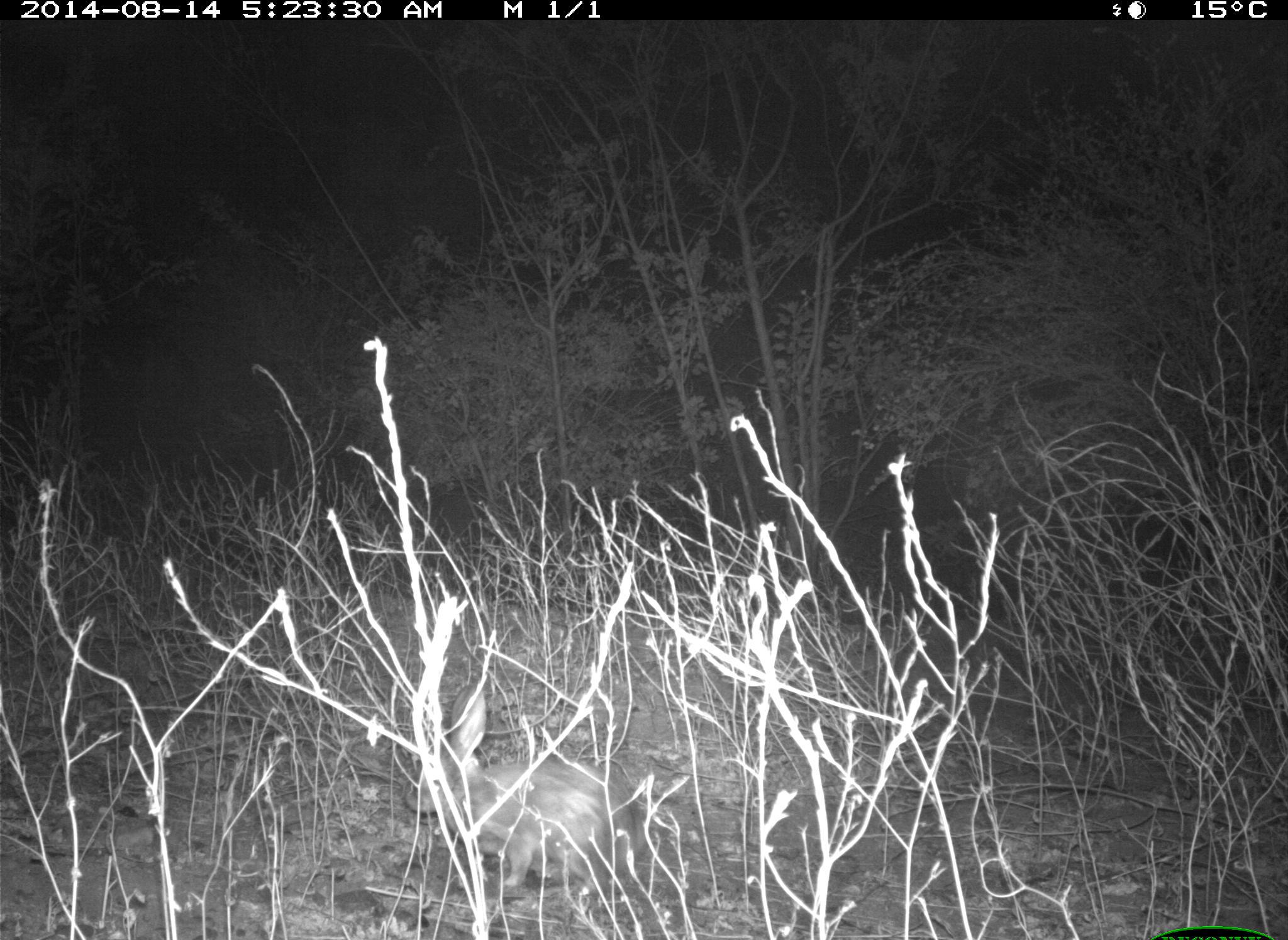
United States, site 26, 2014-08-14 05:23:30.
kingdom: Animalia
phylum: Chordata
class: Mammalia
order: Lagomorpha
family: Leporidae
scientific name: Leporidae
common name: rabbits and hares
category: rabbit